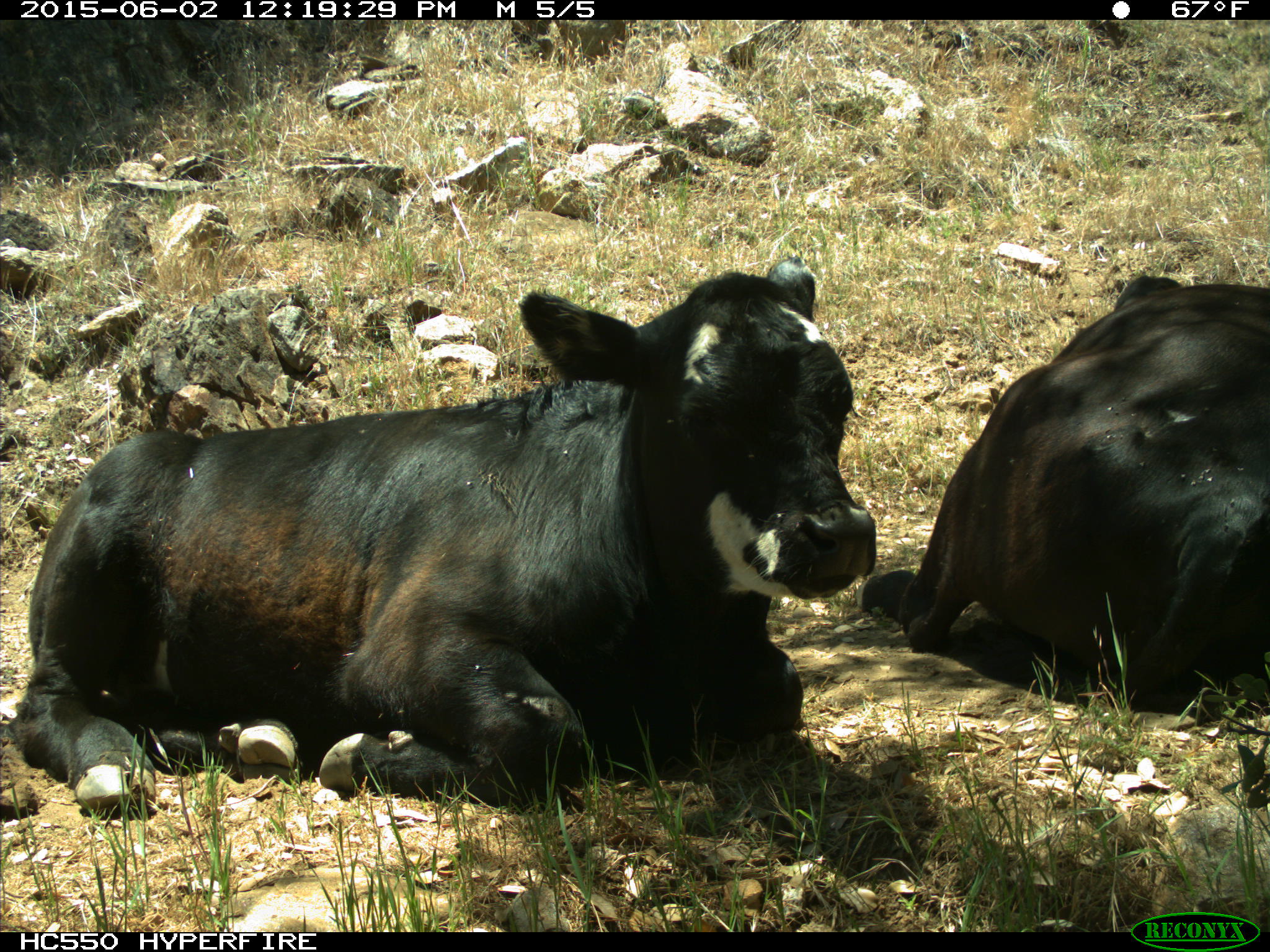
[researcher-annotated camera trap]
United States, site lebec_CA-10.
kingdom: Animalia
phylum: Chordata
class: Mammalia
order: Artiodactyla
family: Bovidae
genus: Bos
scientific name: Bos taurus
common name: domestic cow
Bos taurus (domestic cow).